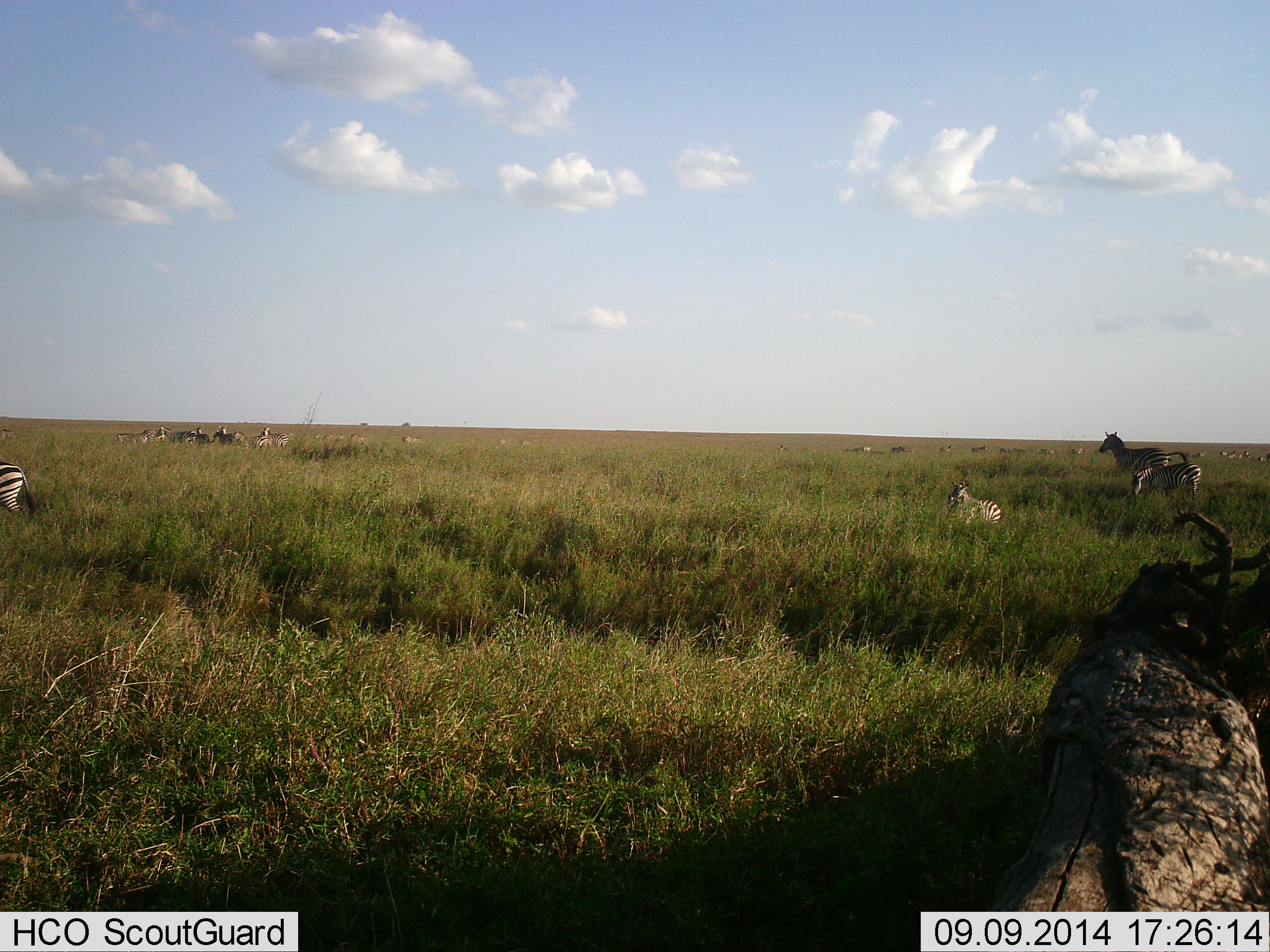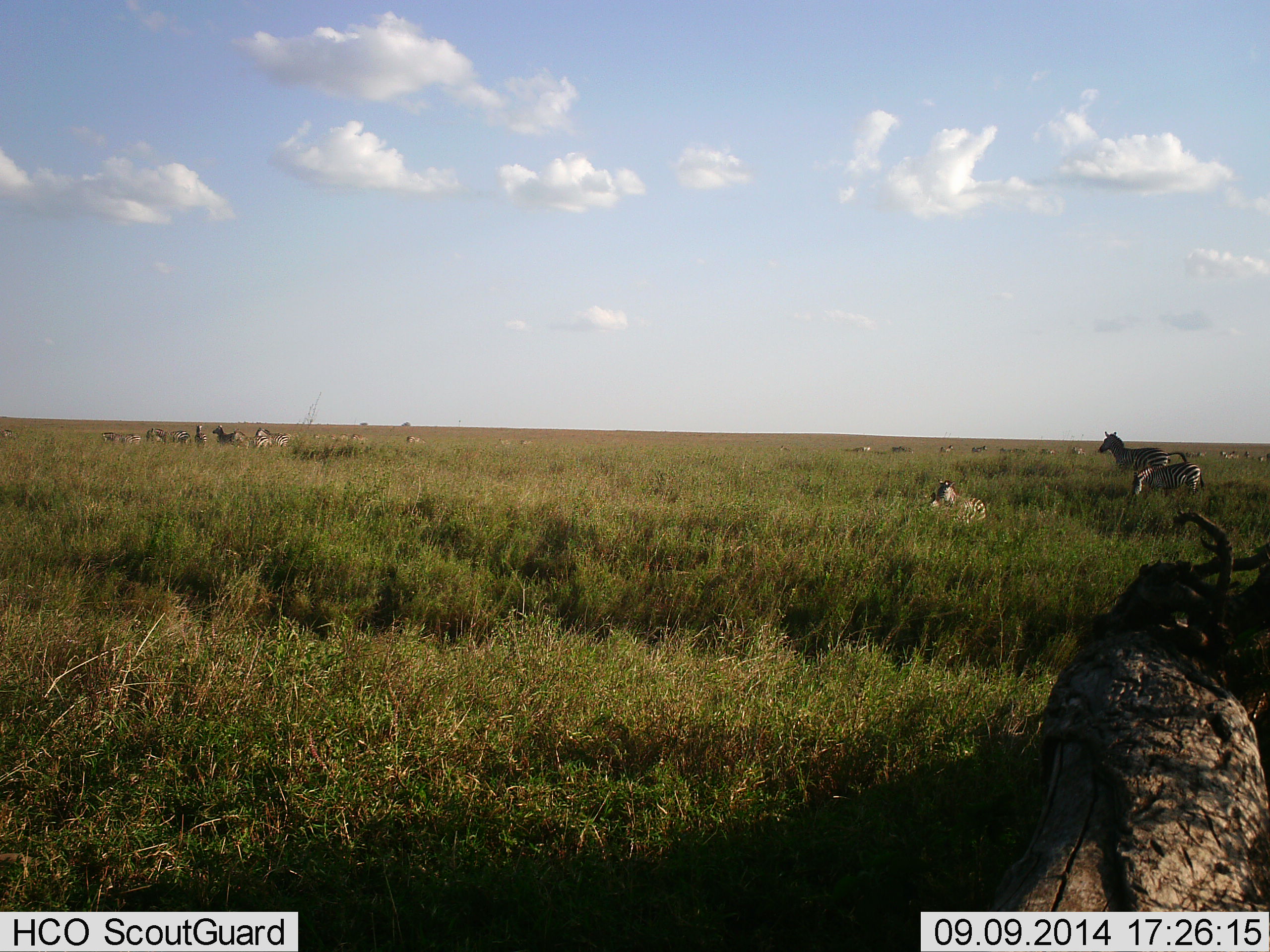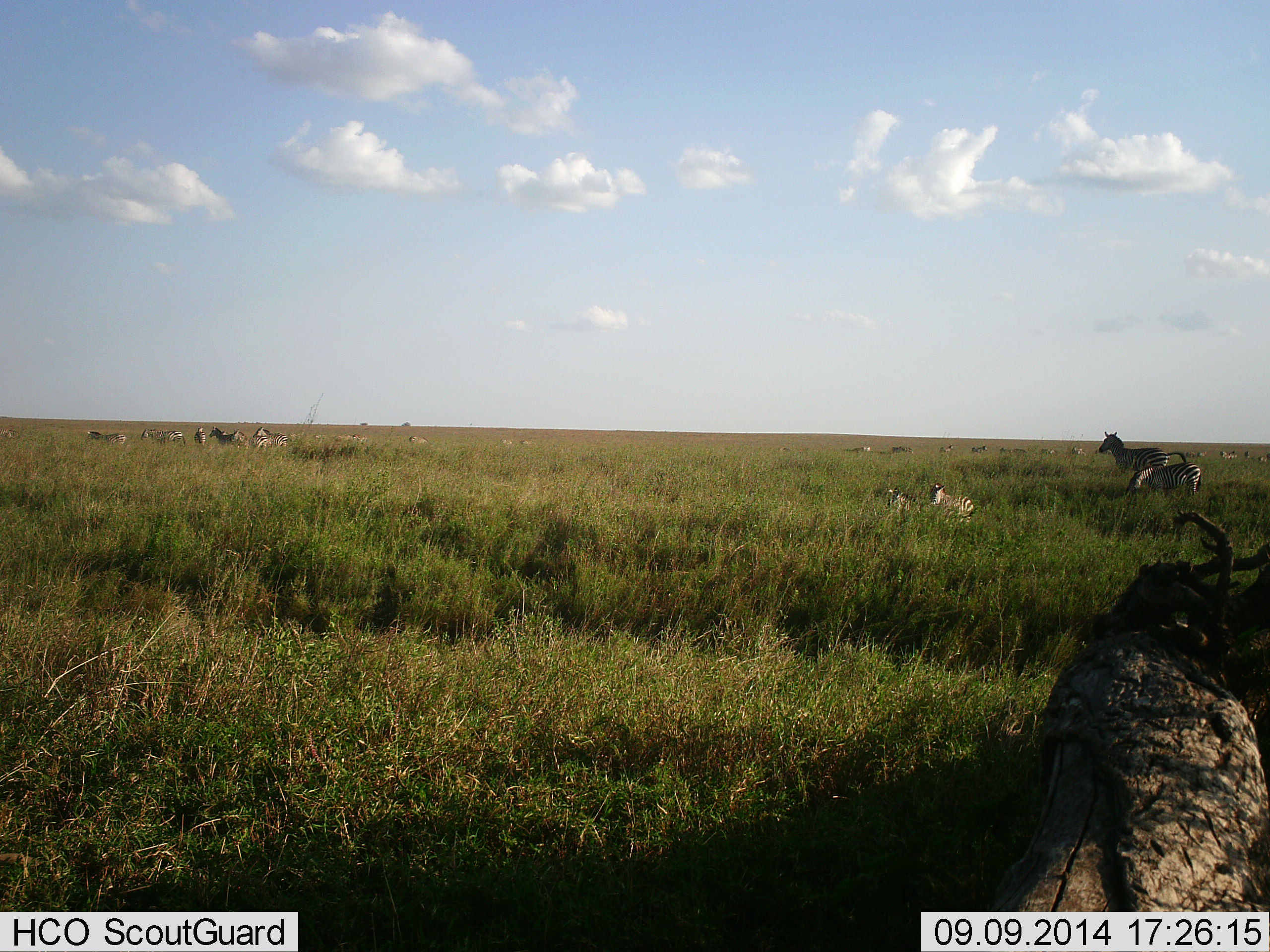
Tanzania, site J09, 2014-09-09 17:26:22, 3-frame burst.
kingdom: Animalia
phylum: Chordata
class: Mammalia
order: Perissodactyla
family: Equidae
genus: Equus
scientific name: Equus quagga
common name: plains zebra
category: zebra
Zebra (plains zebra) (Equus quagga), count 11-50. Behavior (volunteer vote fractions): standing 80%, resting 20%, moving 90%, interacting 10%. Young present (vote fraction): 40%. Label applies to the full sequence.